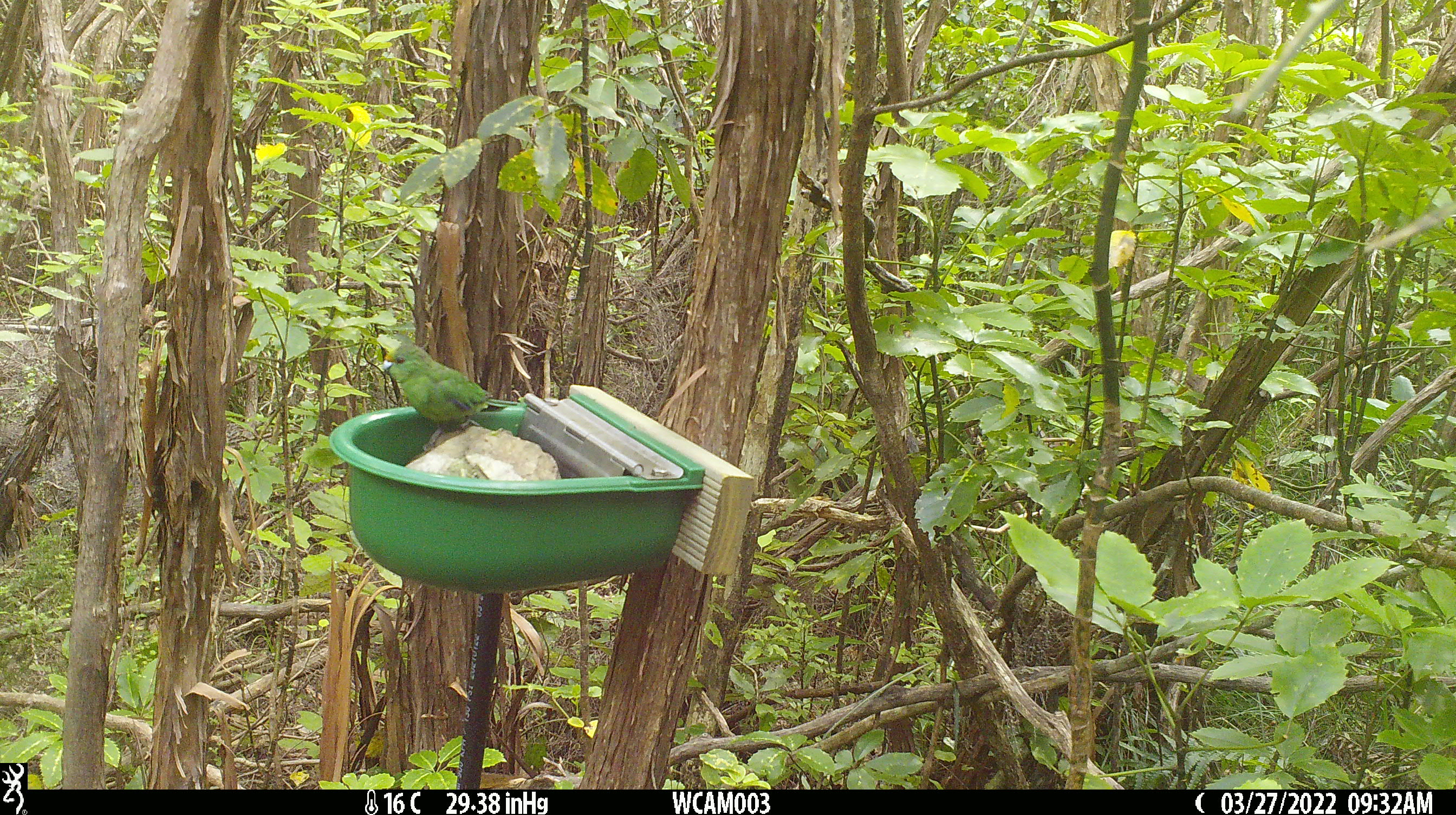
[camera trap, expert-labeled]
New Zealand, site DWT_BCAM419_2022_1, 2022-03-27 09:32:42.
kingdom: Animalia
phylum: Chordata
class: Aves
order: Psittaciformes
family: Psittaculidae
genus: Cyanoramphus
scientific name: Cyanoramphus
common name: parakeet